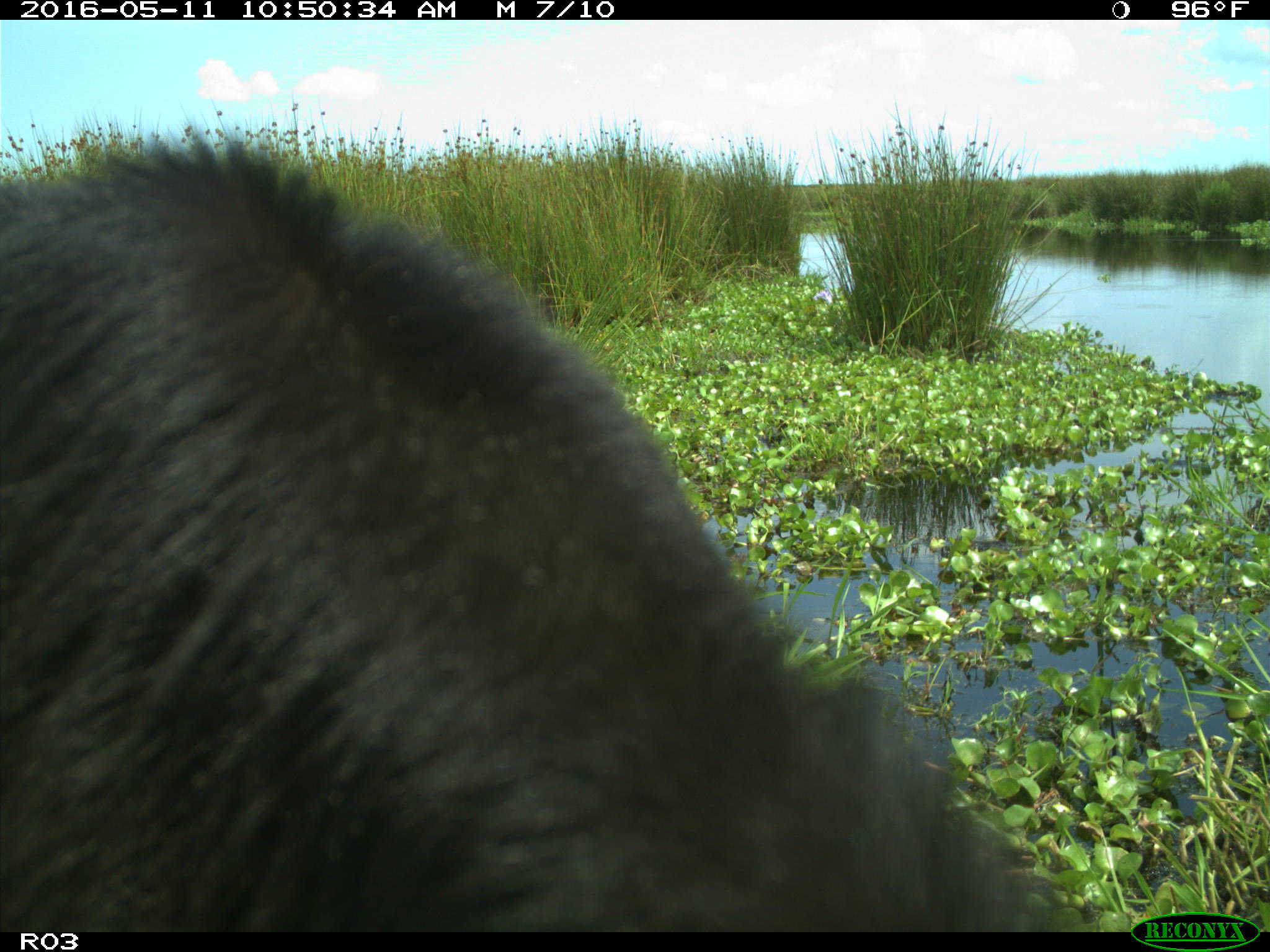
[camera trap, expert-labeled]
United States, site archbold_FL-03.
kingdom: Animalia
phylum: Chordata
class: Mammalia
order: Artiodactyla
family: Bovidae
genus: Bos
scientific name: Bos taurus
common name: domestic cow